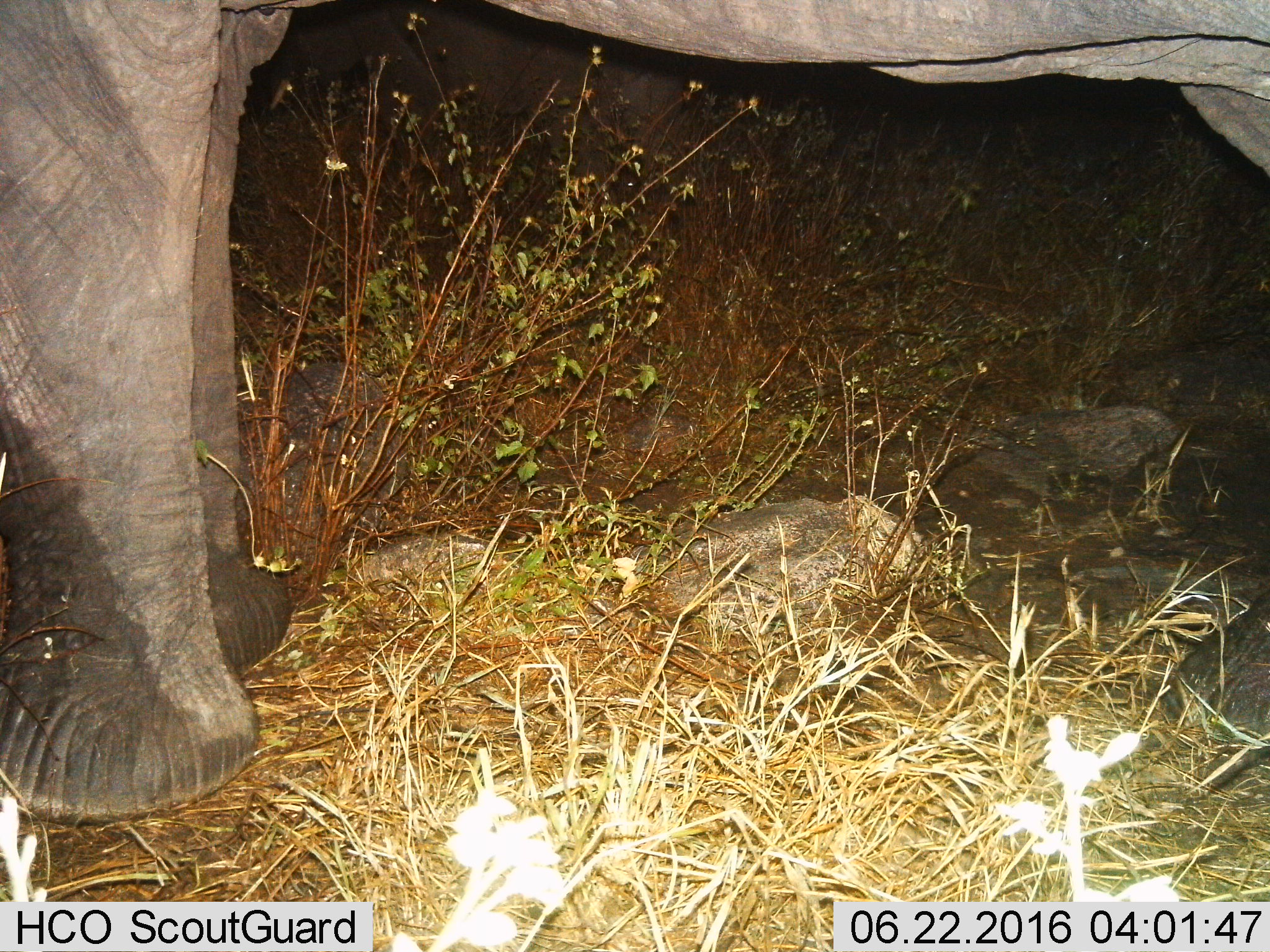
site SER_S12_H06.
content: unidentified animal